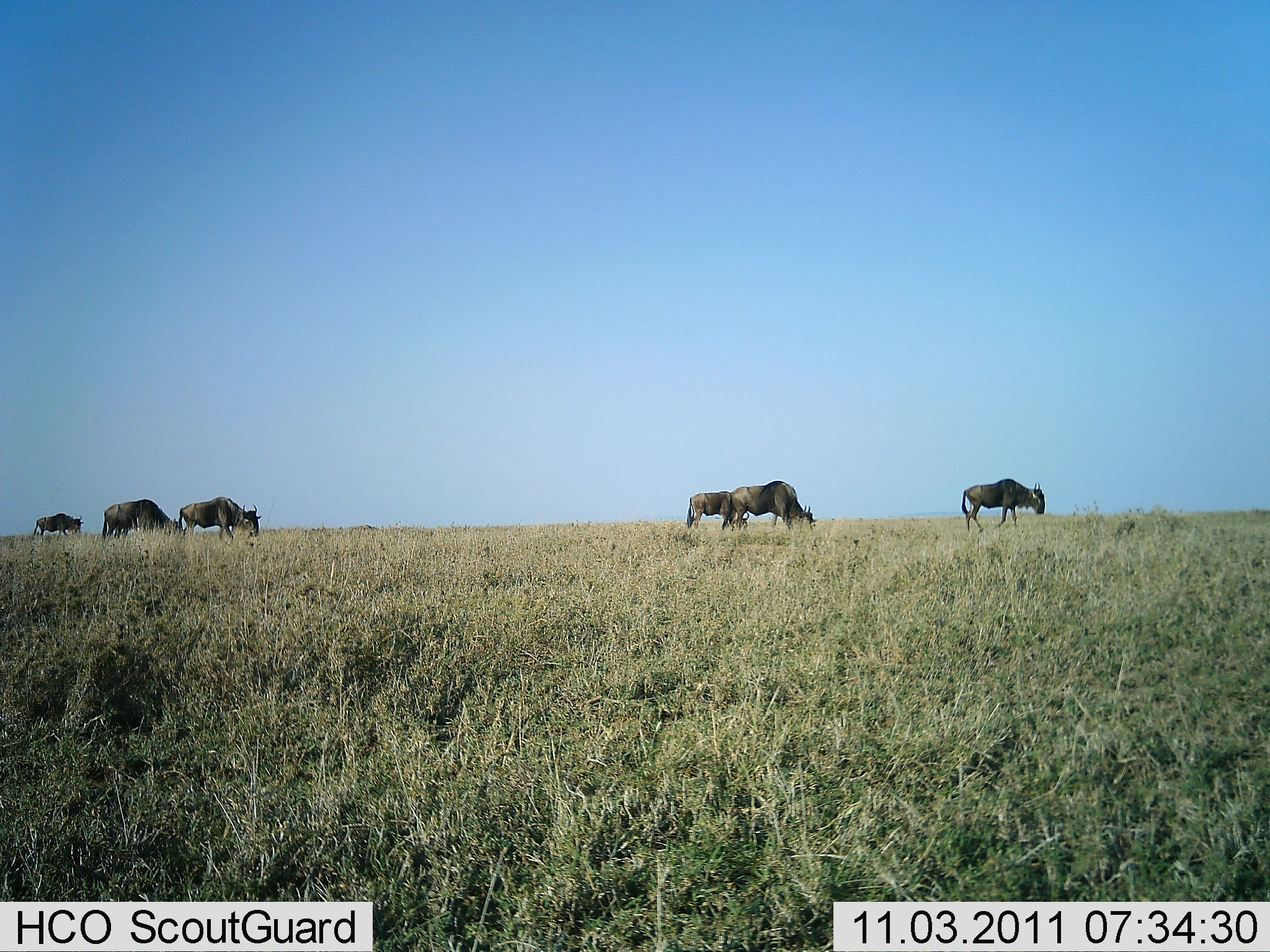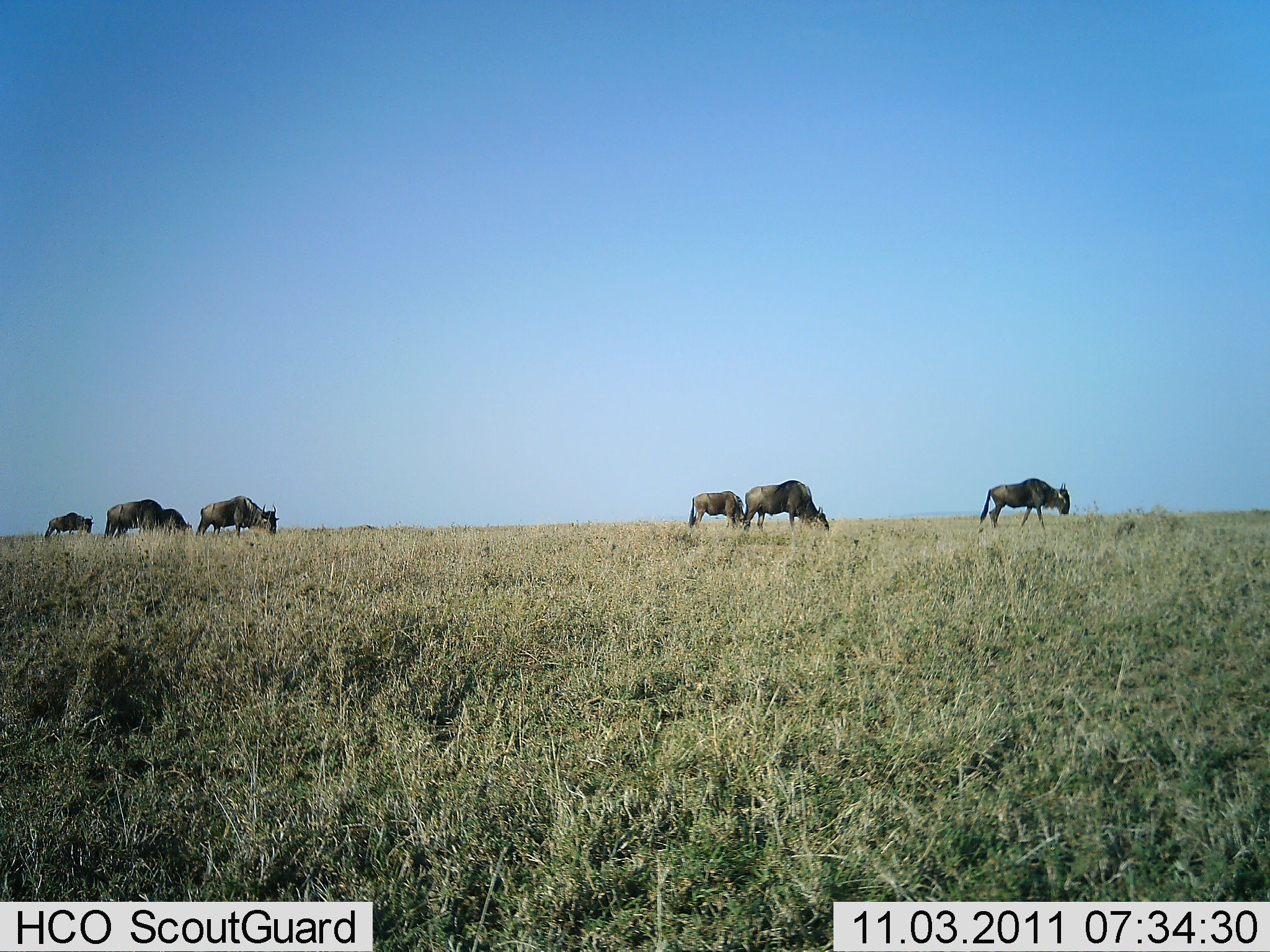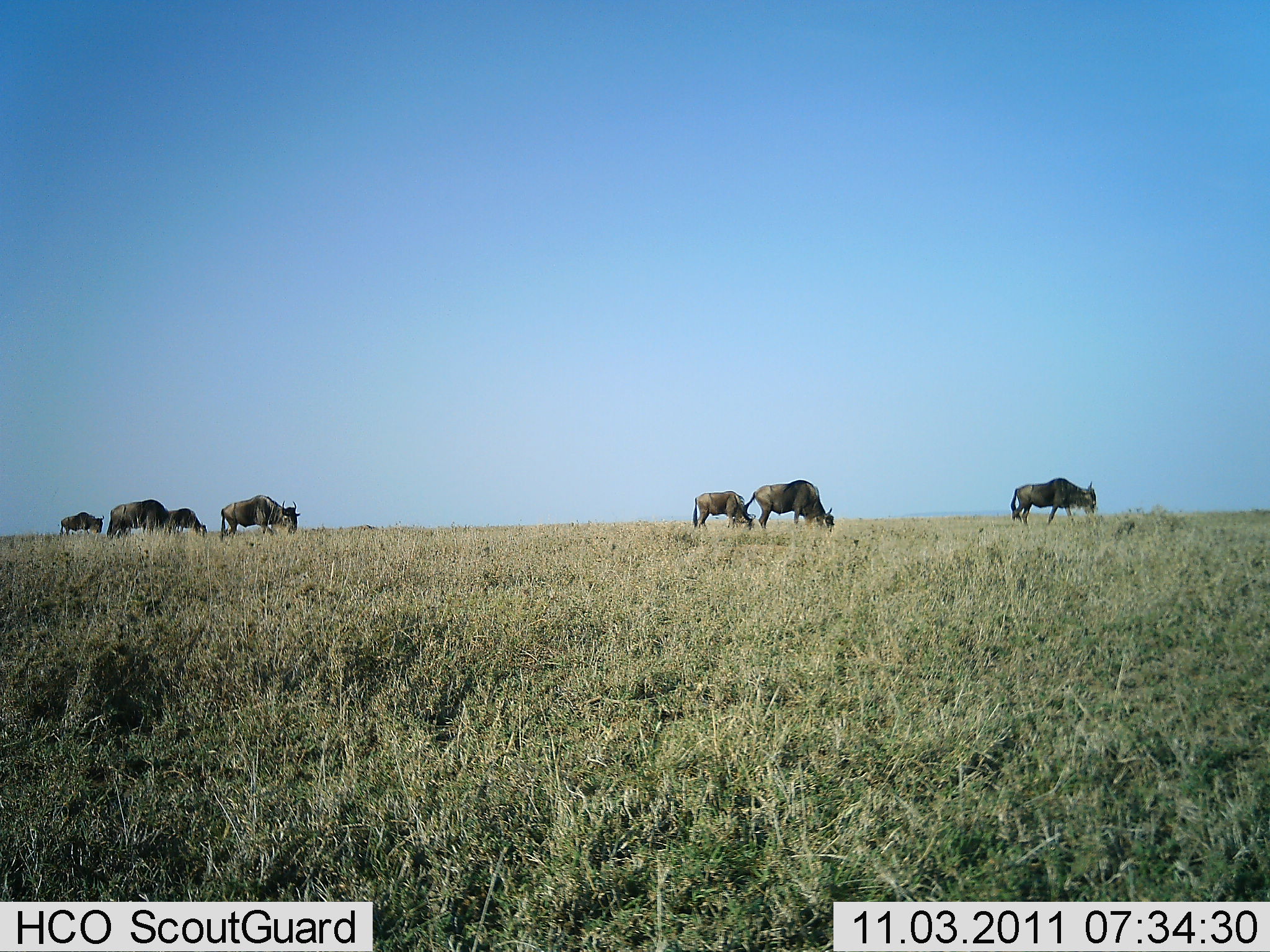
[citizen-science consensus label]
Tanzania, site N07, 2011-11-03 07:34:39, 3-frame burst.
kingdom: Animalia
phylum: Chordata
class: Mammalia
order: Artiodactyla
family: Bovidae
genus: Connochaetes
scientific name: Connochaetes taurinus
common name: blue wildebeest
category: wildebeest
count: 7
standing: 13%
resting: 0%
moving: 67%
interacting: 0%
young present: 0%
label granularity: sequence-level